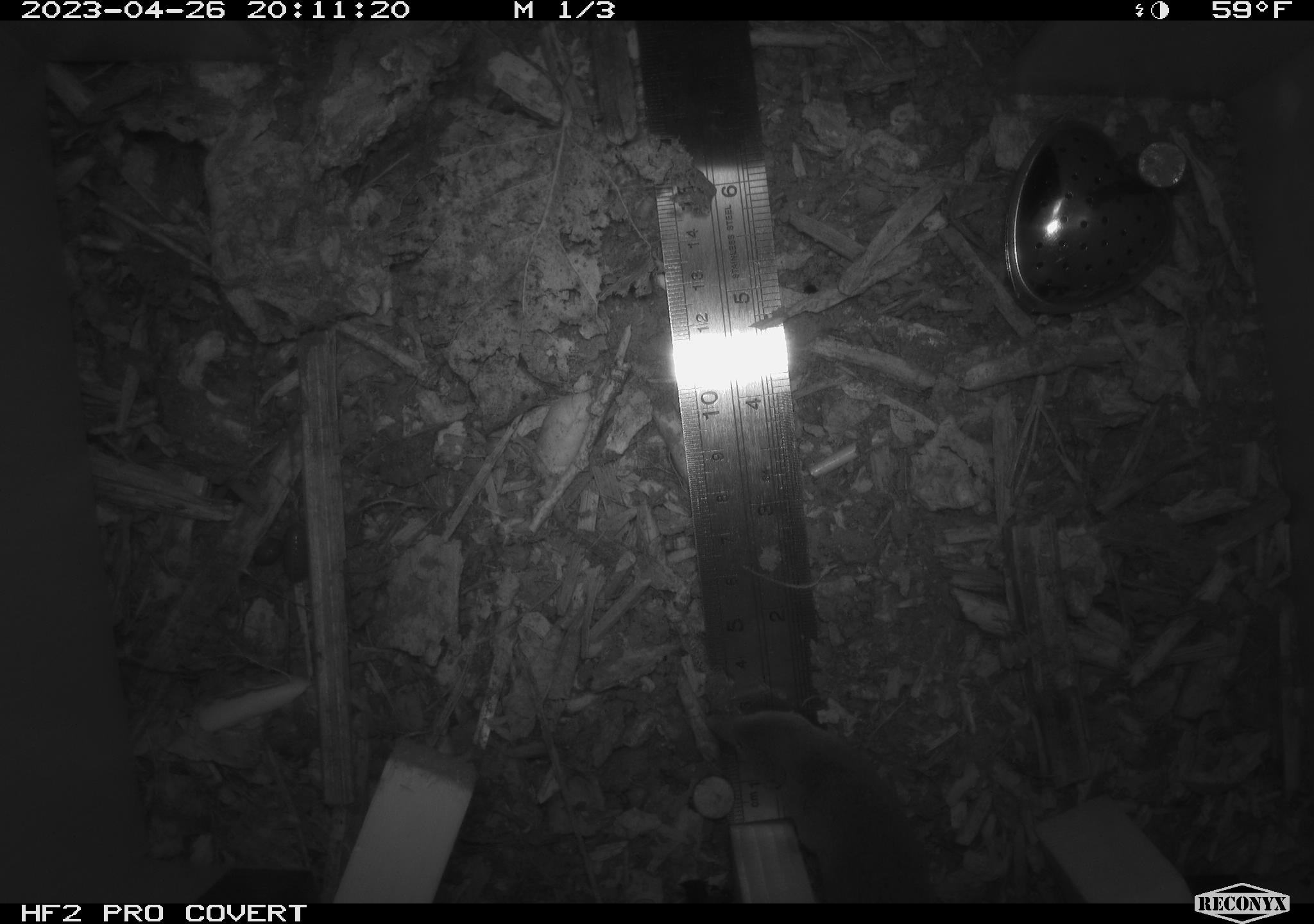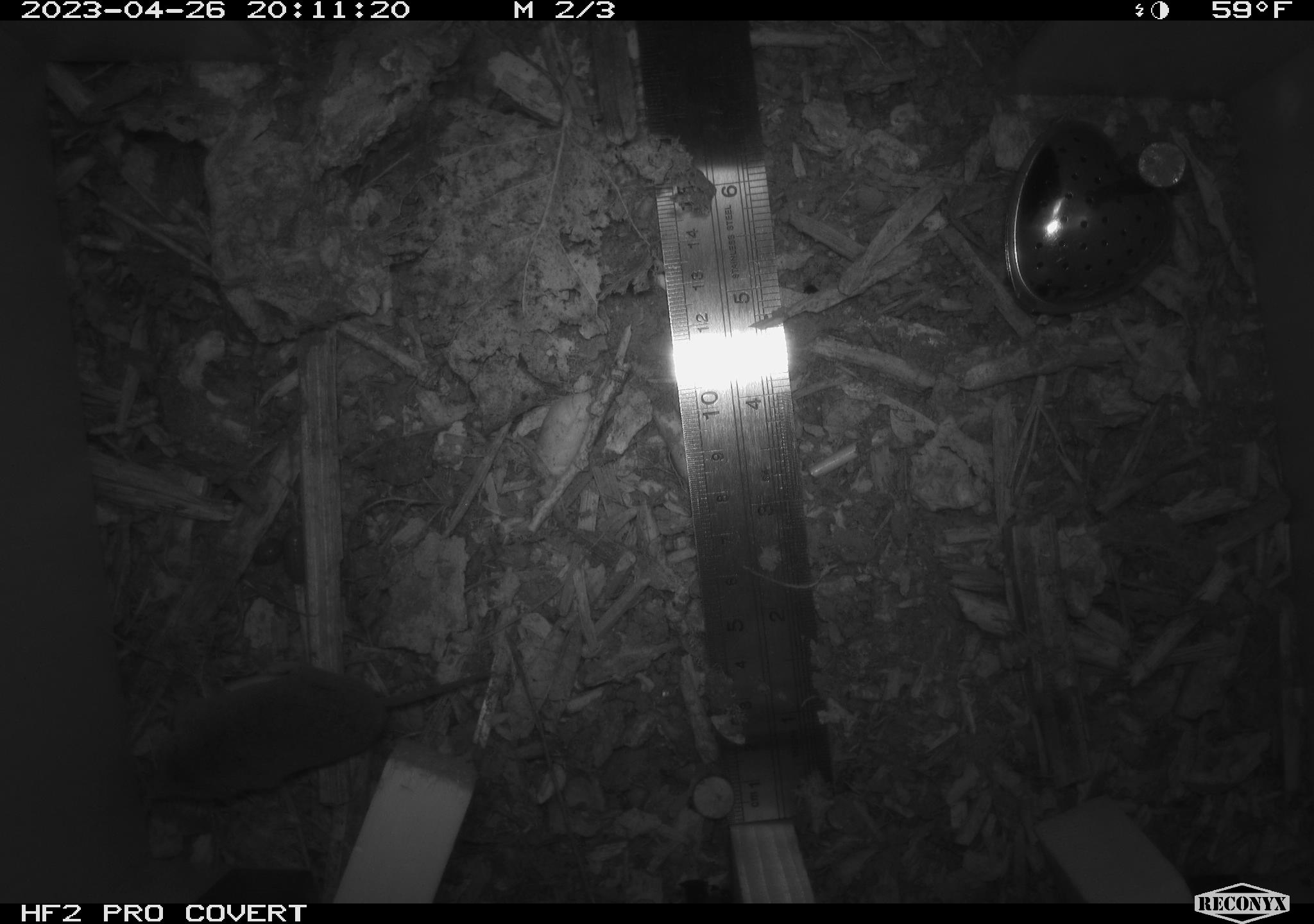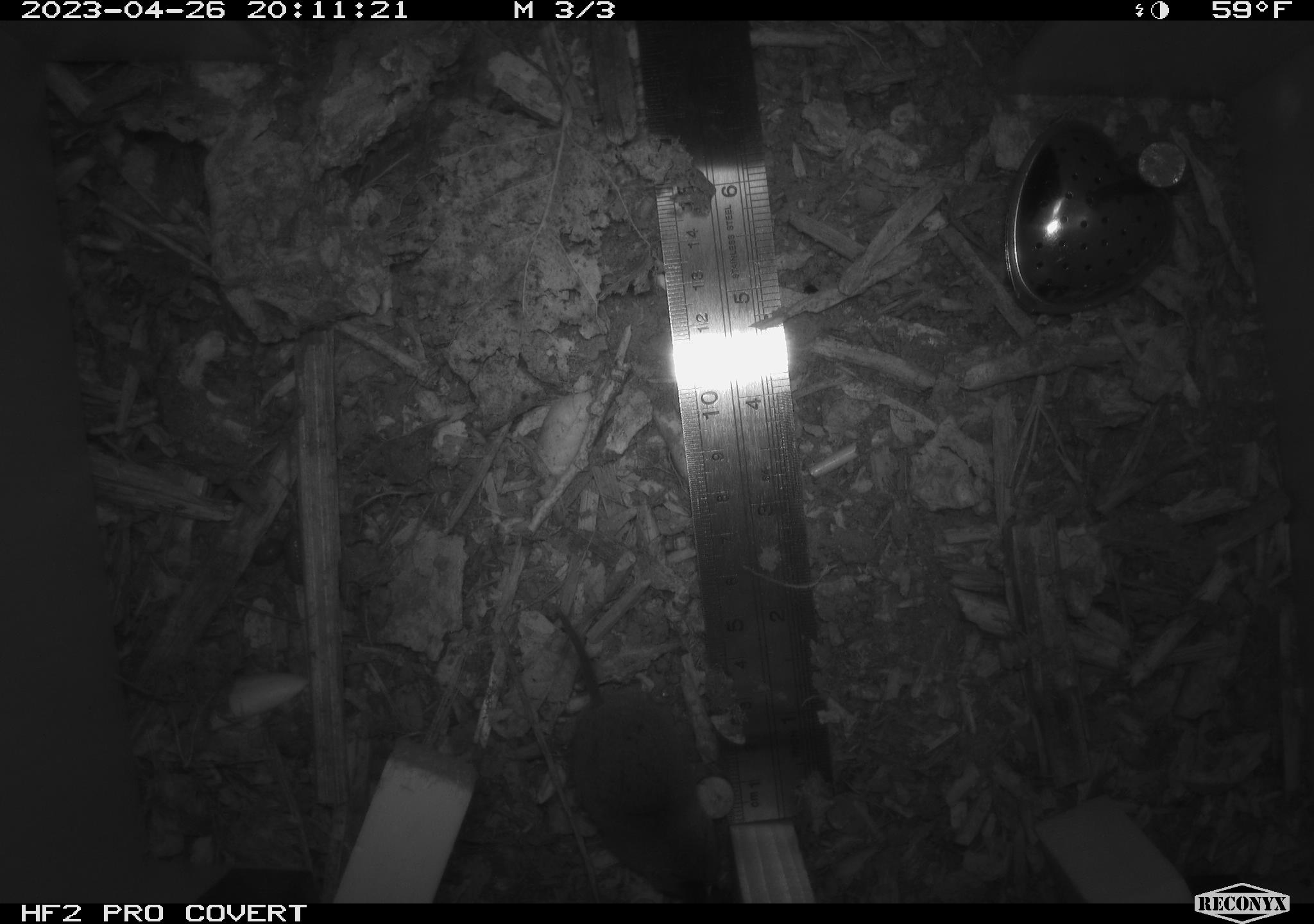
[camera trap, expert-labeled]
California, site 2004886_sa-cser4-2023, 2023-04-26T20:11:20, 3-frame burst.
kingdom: Animalia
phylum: Chordata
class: Mammalia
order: Eulipotyphla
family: Soricidae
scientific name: Soricidae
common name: shrews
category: soricidae family